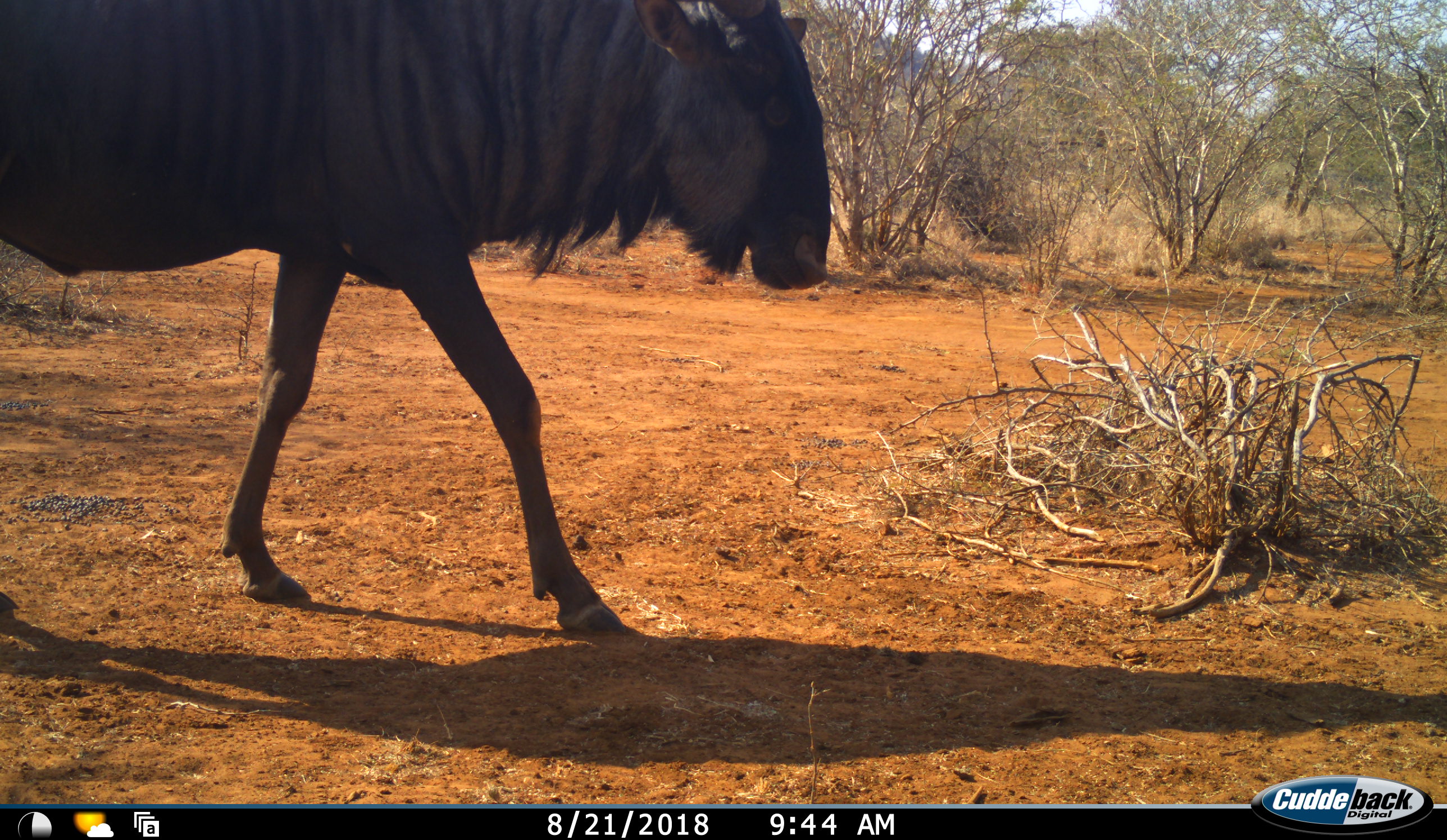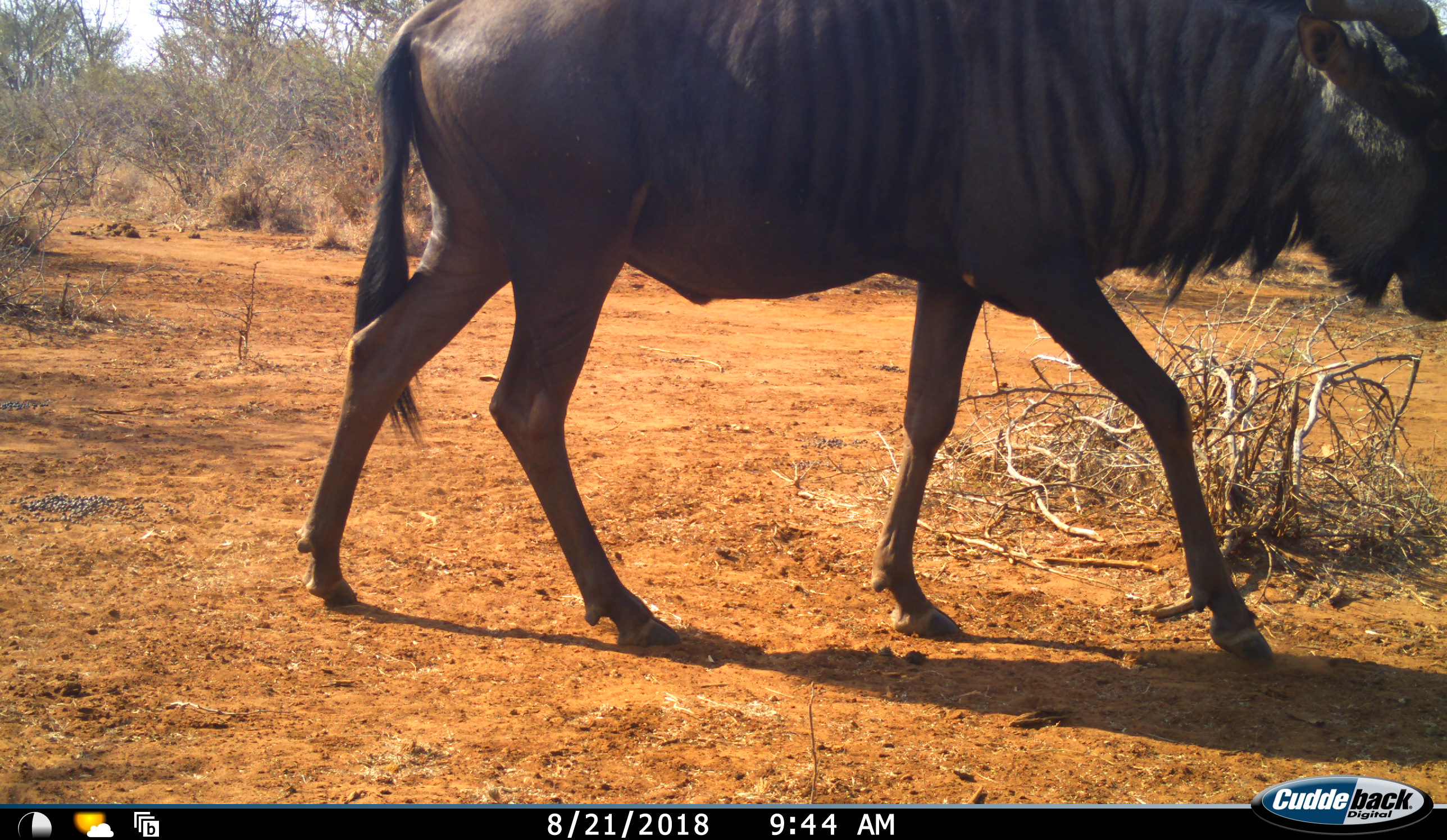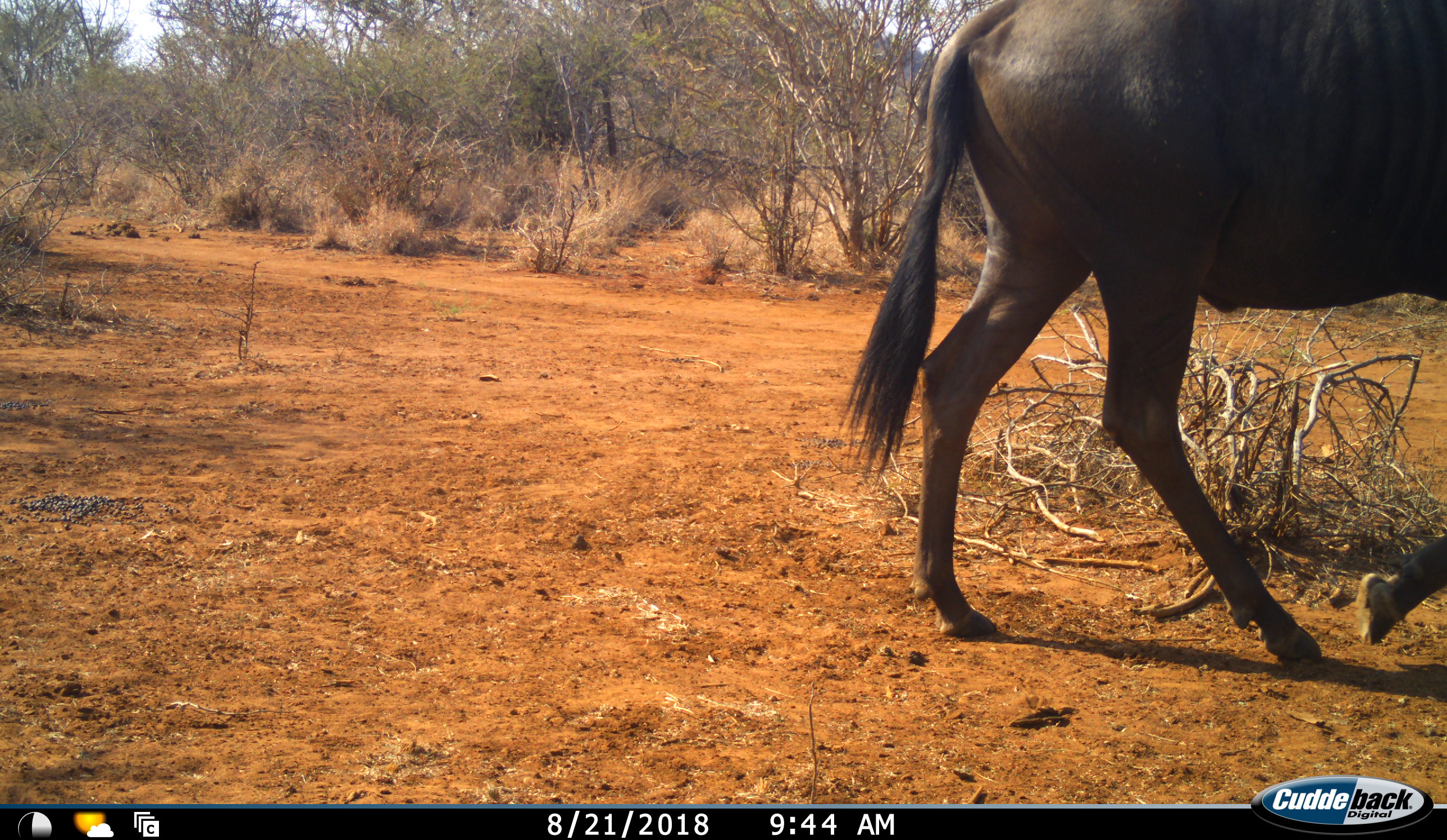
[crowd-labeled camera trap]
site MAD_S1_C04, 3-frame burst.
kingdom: Animalia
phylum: Chordata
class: Mammalia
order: Artiodactyla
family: Bovidae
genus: Connochaetes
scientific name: Connochaetes taurinus taurinus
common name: blue wildebeest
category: wildebeestblue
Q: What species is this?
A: Wildebeestblue (blue wildebeest) (Connochaetes taurinus taurinus).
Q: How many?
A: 1.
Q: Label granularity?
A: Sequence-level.